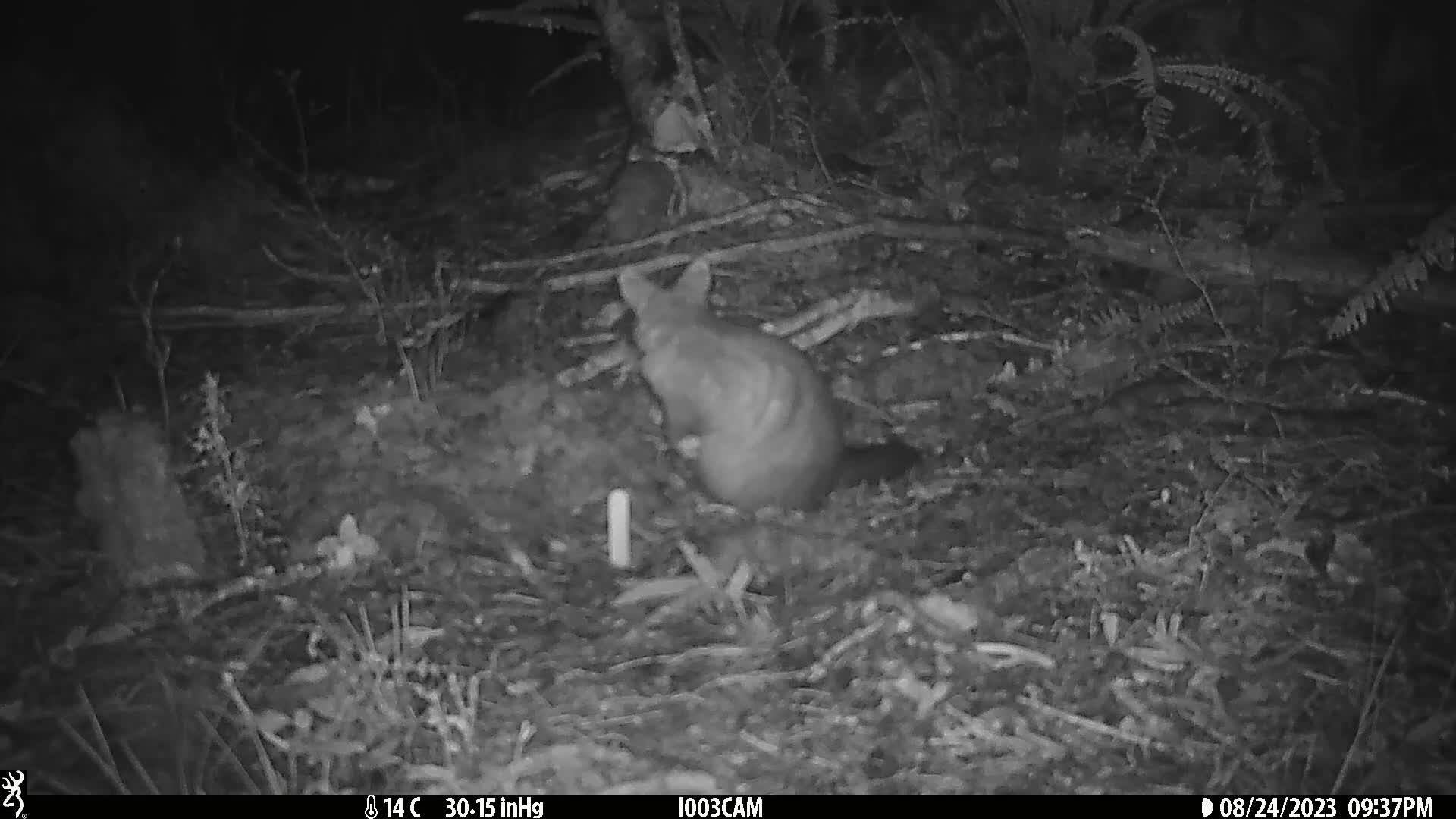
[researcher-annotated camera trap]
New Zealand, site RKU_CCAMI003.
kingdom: Animalia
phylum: Chordata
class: Mammalia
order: Diprotodontia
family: Phalangeridae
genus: Trichosurus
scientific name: Trichosurus vulpecula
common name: common brushtail possum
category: possum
Possum (common brushtail possum) (Trichosurus vulpecula).